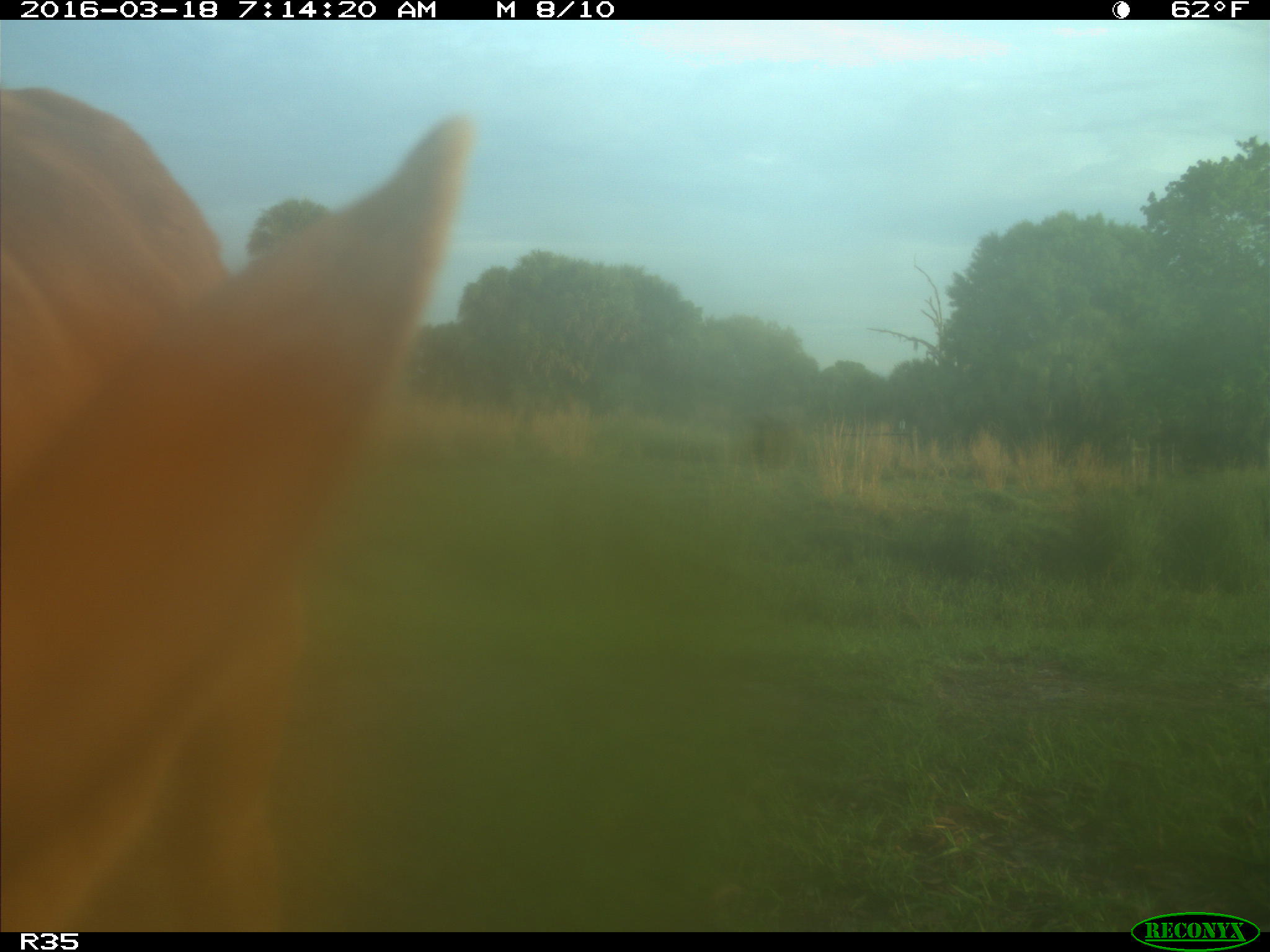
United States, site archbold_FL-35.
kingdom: Animalia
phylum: Chordata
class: Mammalia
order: Artiodactyla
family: Bovidae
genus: Bos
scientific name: Bos taurus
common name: domestic cow